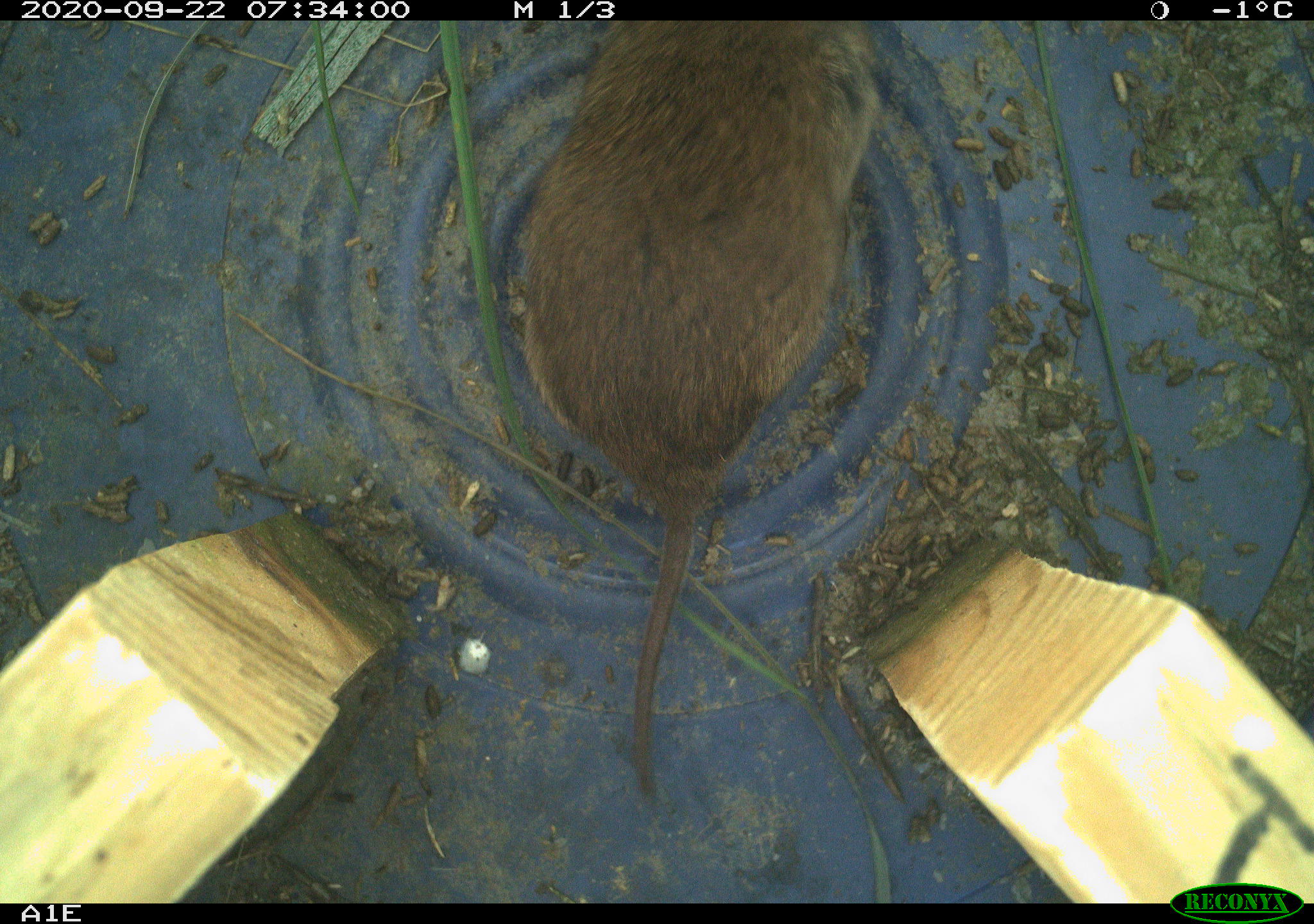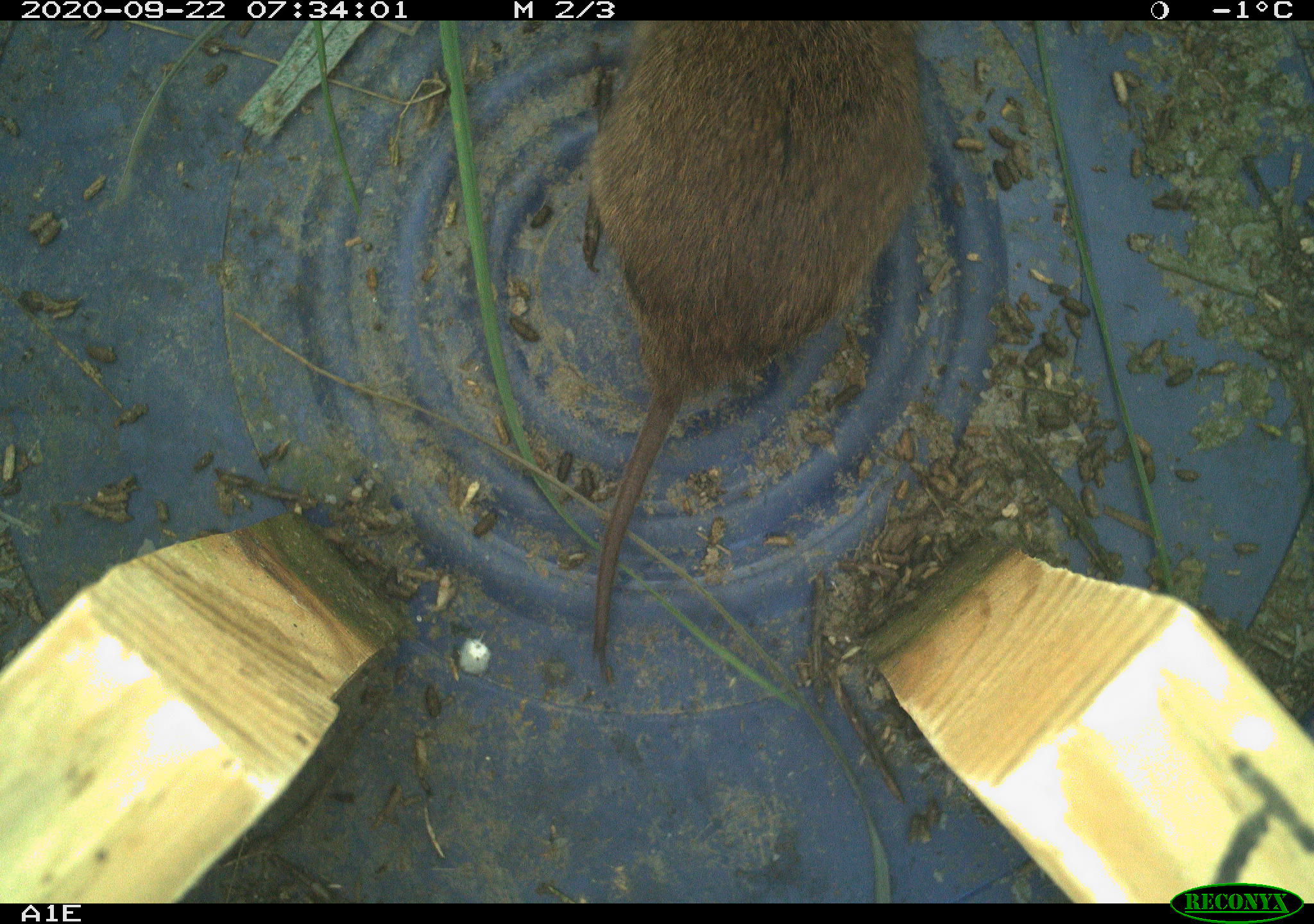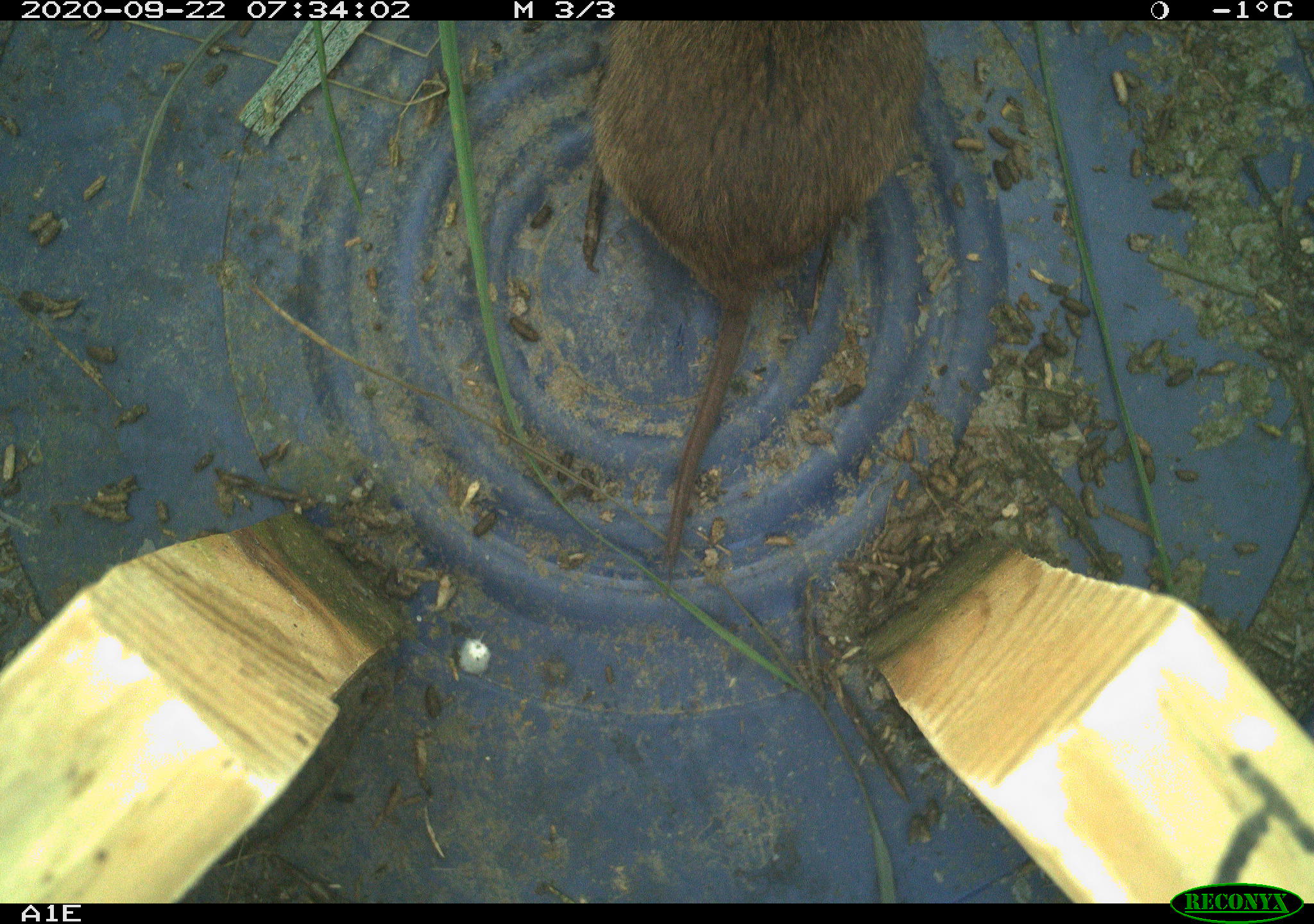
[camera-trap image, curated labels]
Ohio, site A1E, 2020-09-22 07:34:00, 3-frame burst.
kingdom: Animalia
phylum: Chordata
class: Mammalia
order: Rodentia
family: Cricetidae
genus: Microtus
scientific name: Microtus pennsylvanicus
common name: meadow vole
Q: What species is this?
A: Meadow vole (Microtus pennsylvanicus).